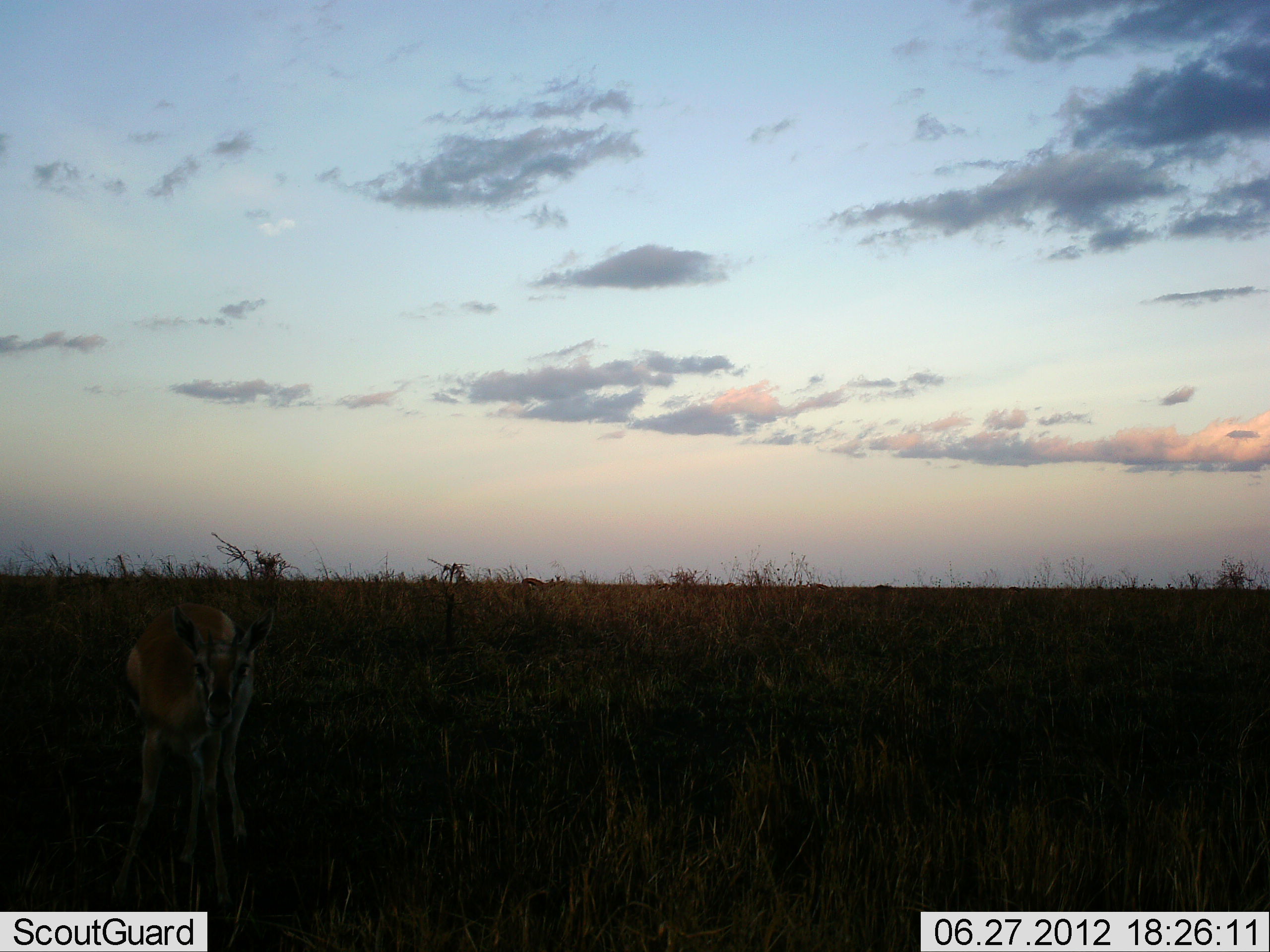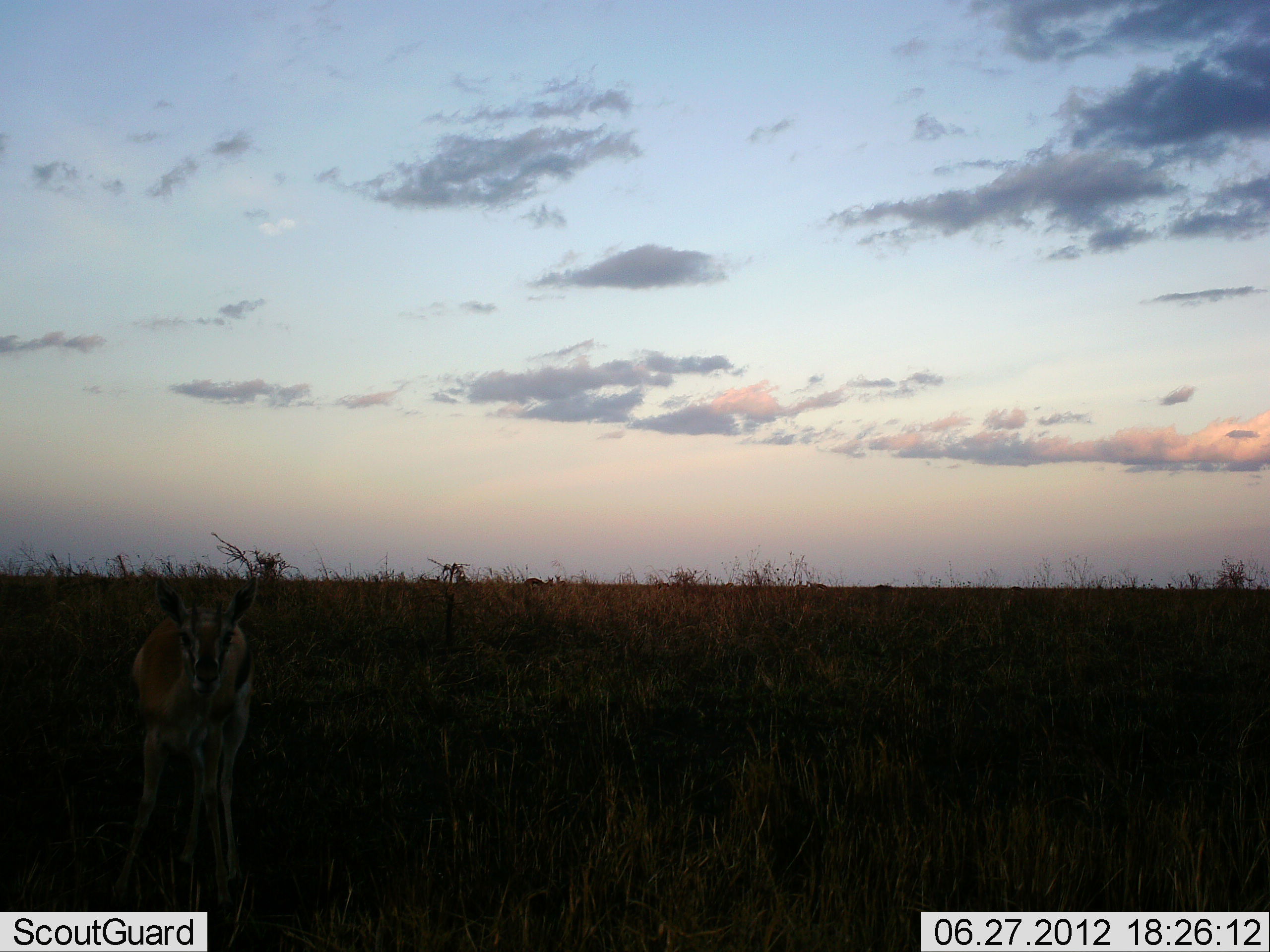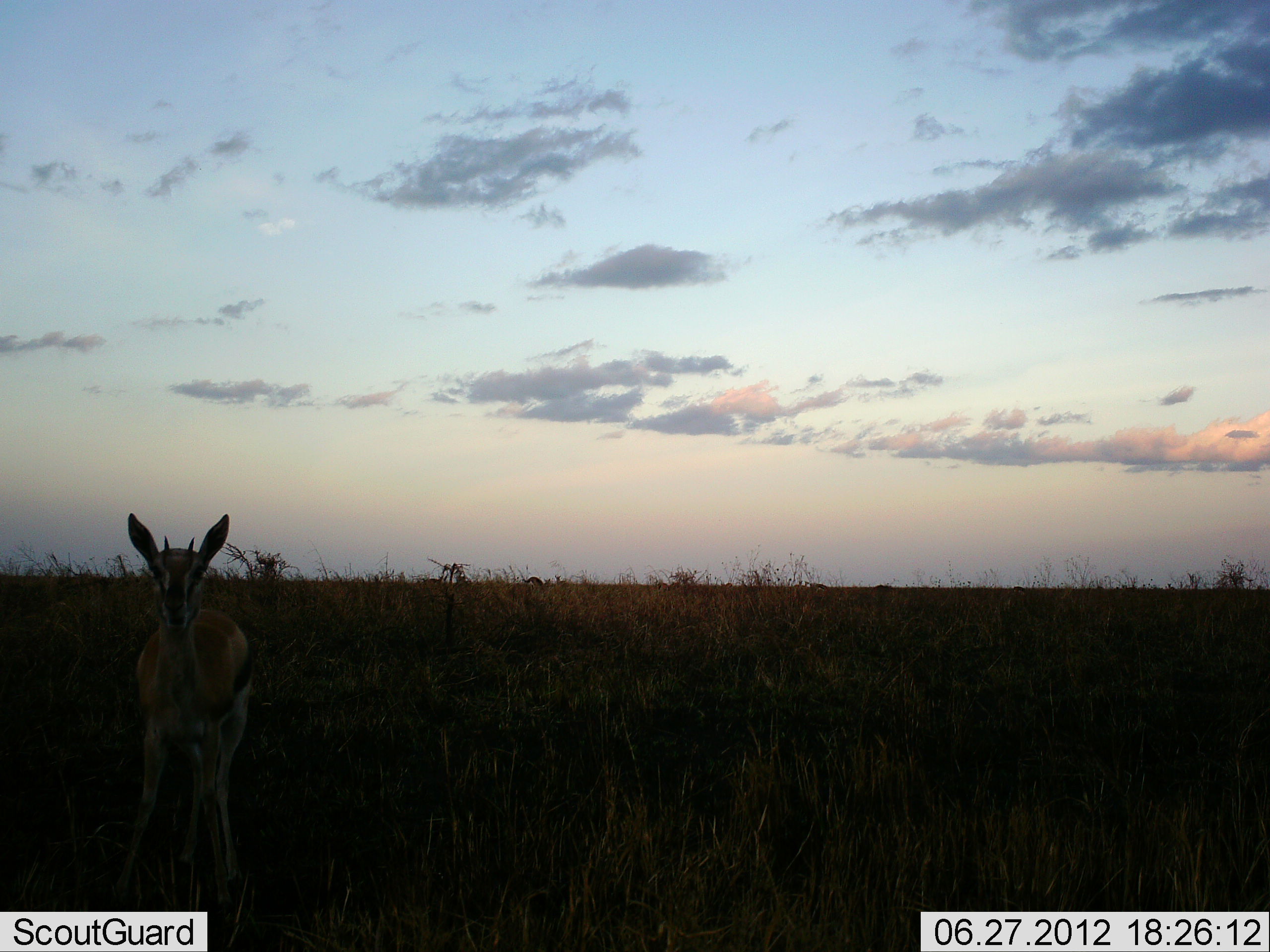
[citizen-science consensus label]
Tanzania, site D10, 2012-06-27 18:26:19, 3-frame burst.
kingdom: Animalia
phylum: Chordata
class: Mammalia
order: Artiodactyla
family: Bovidae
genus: Eudorcas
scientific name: Eudorcas thomsonii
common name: thomson's gazelle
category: gazellethomsons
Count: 1.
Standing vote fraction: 90%.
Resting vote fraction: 0%.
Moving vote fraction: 20%.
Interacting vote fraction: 0%.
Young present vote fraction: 0%.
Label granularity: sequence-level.